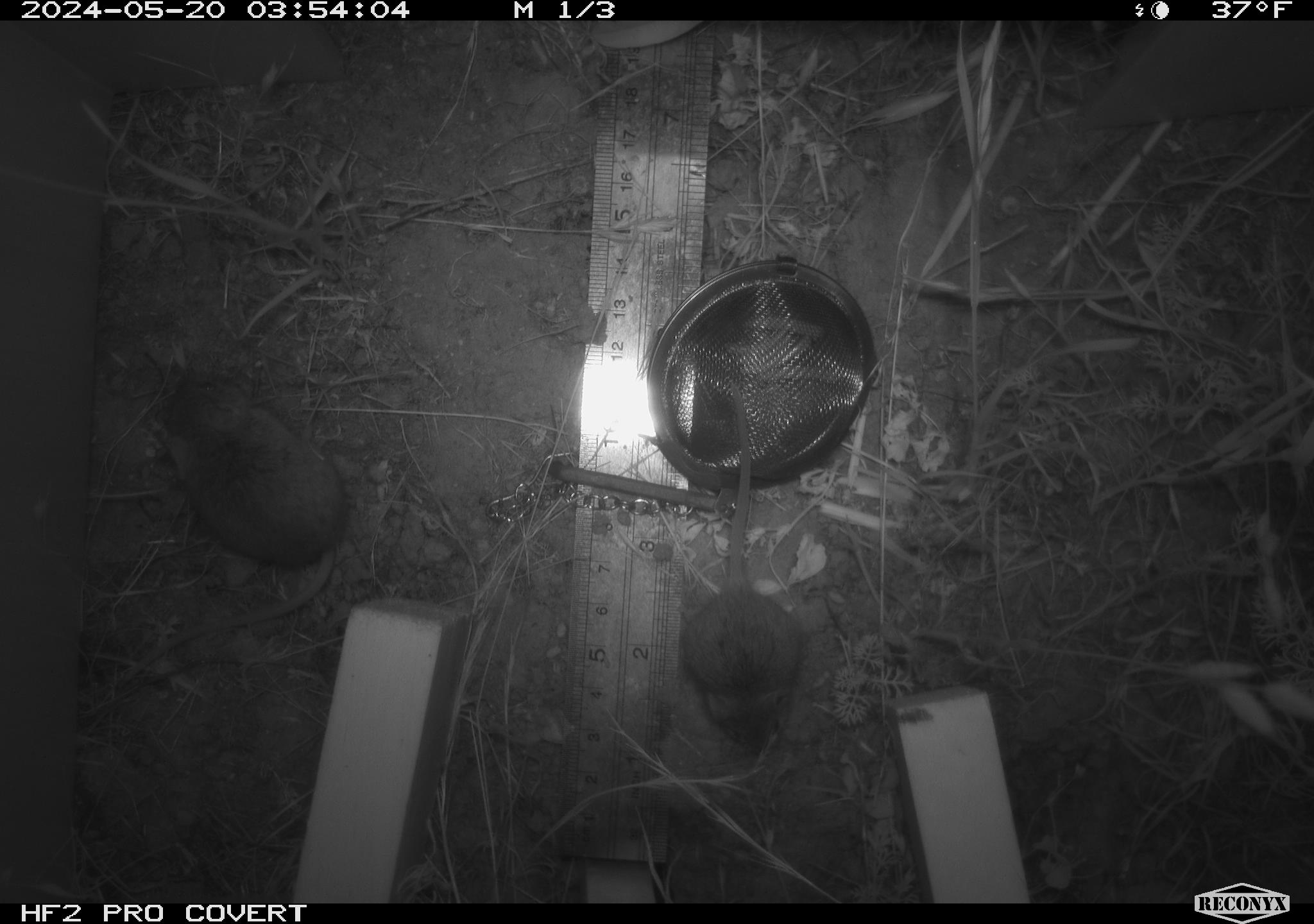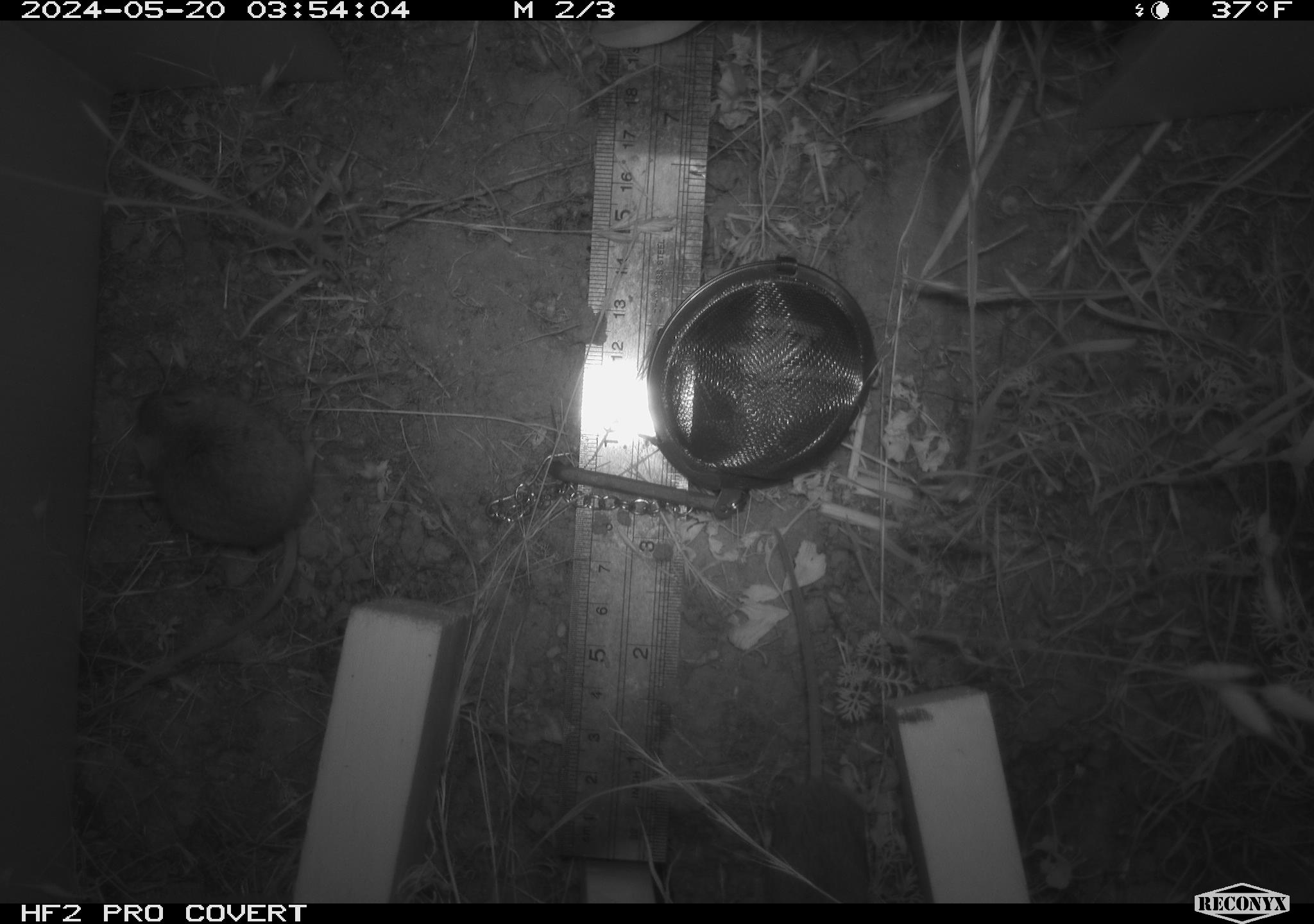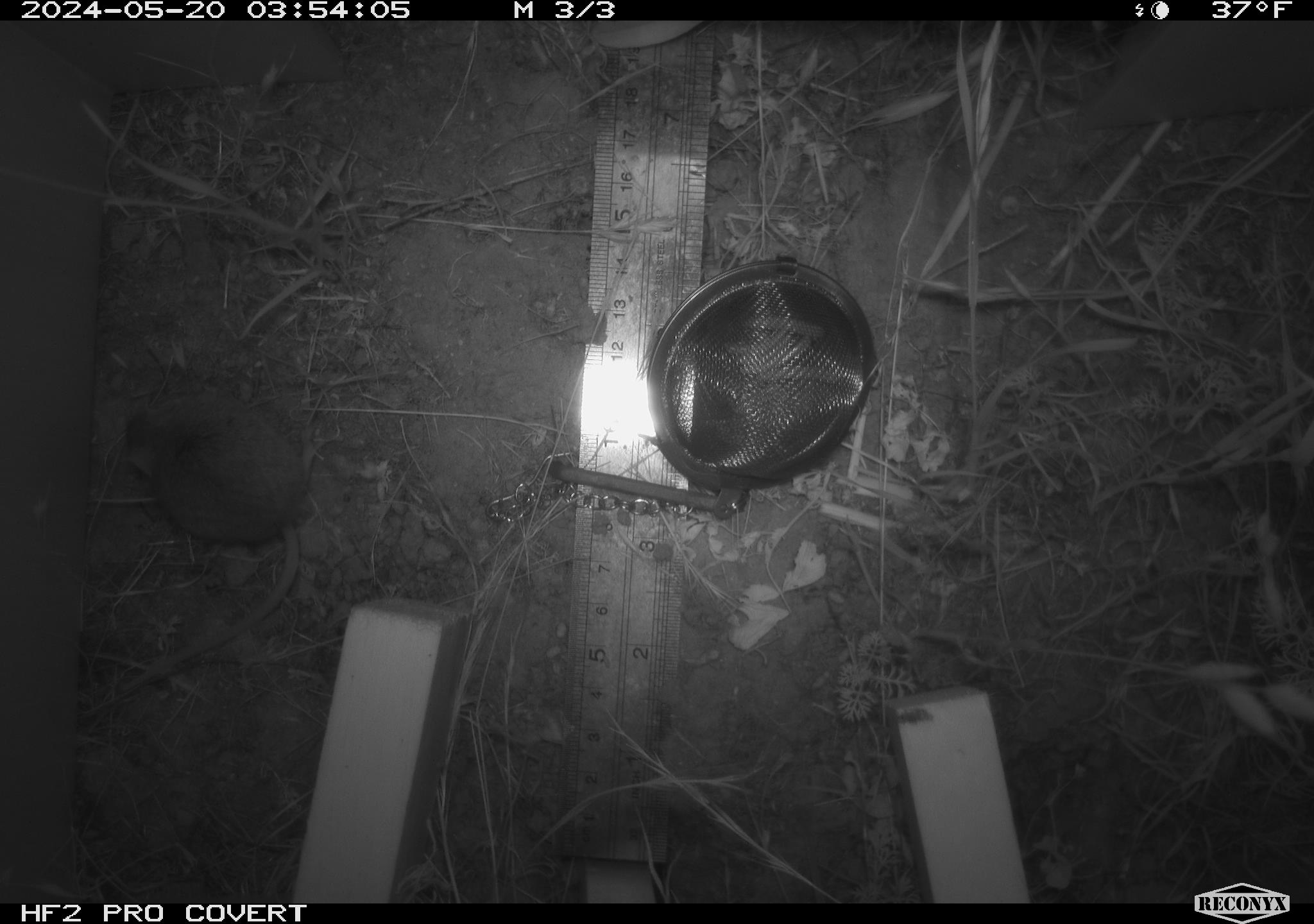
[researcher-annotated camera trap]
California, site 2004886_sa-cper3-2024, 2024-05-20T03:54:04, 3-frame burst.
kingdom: Animalia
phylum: Chordata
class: Mammalia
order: Rodentia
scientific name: Rodentia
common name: rodent